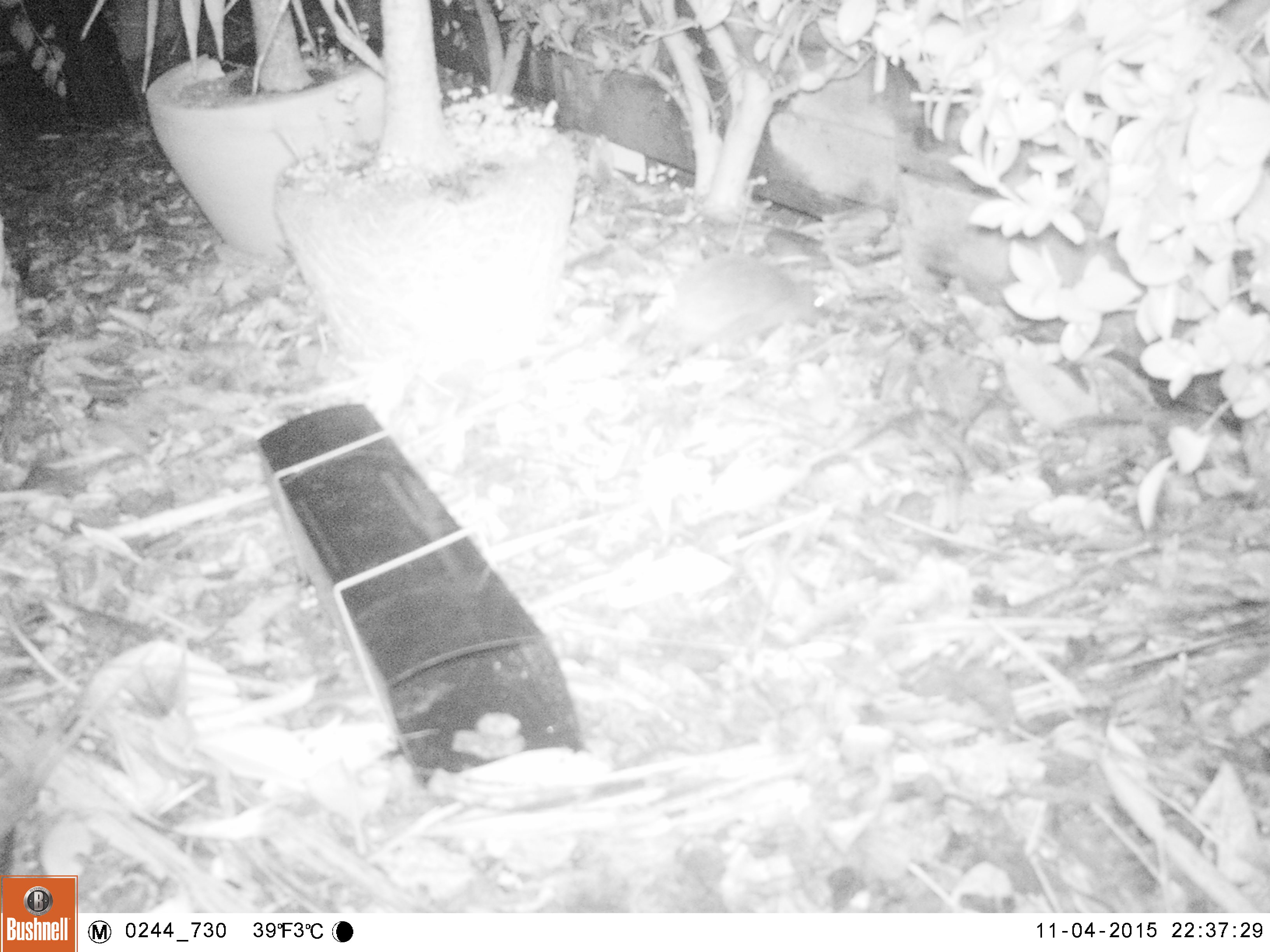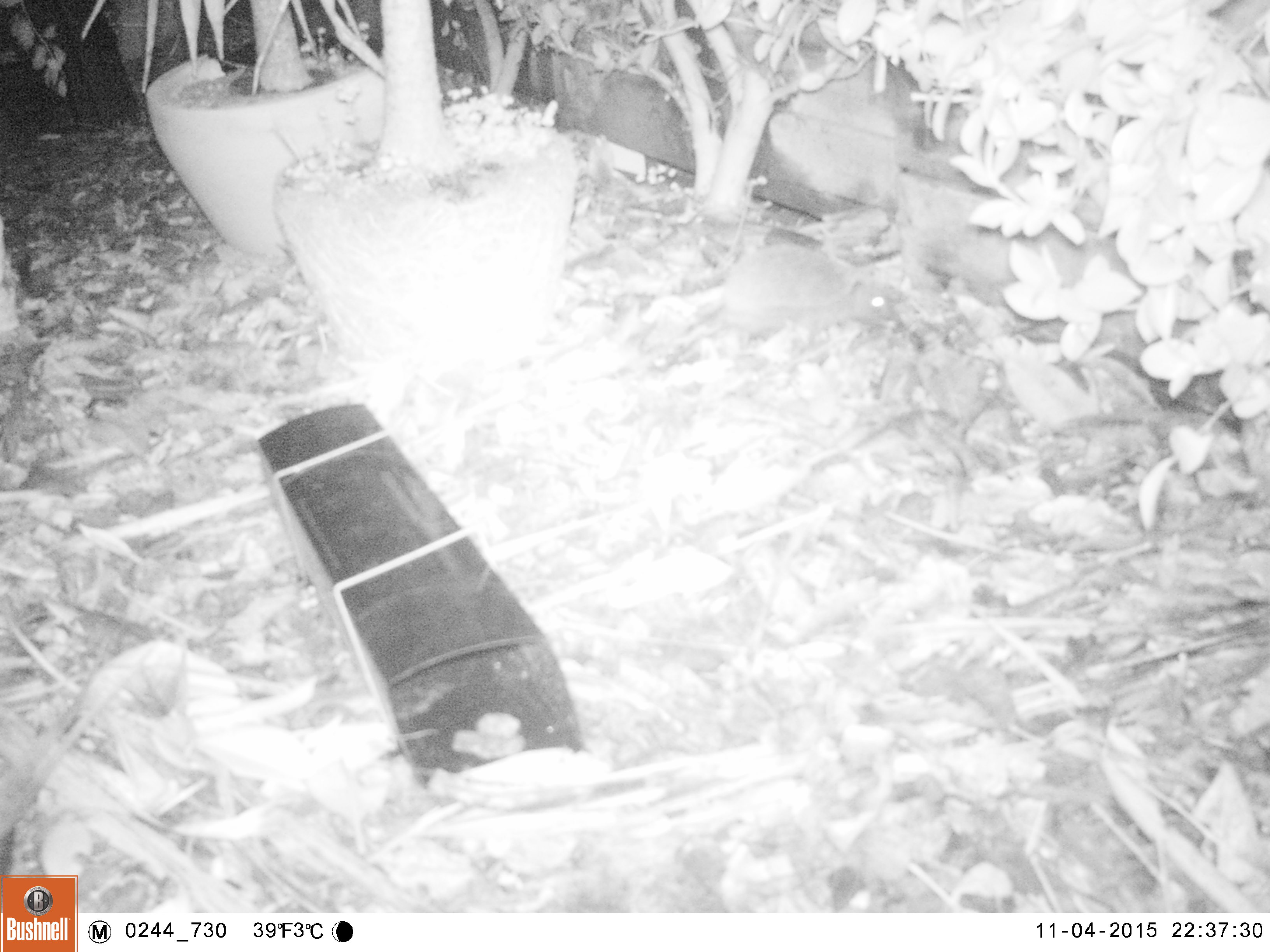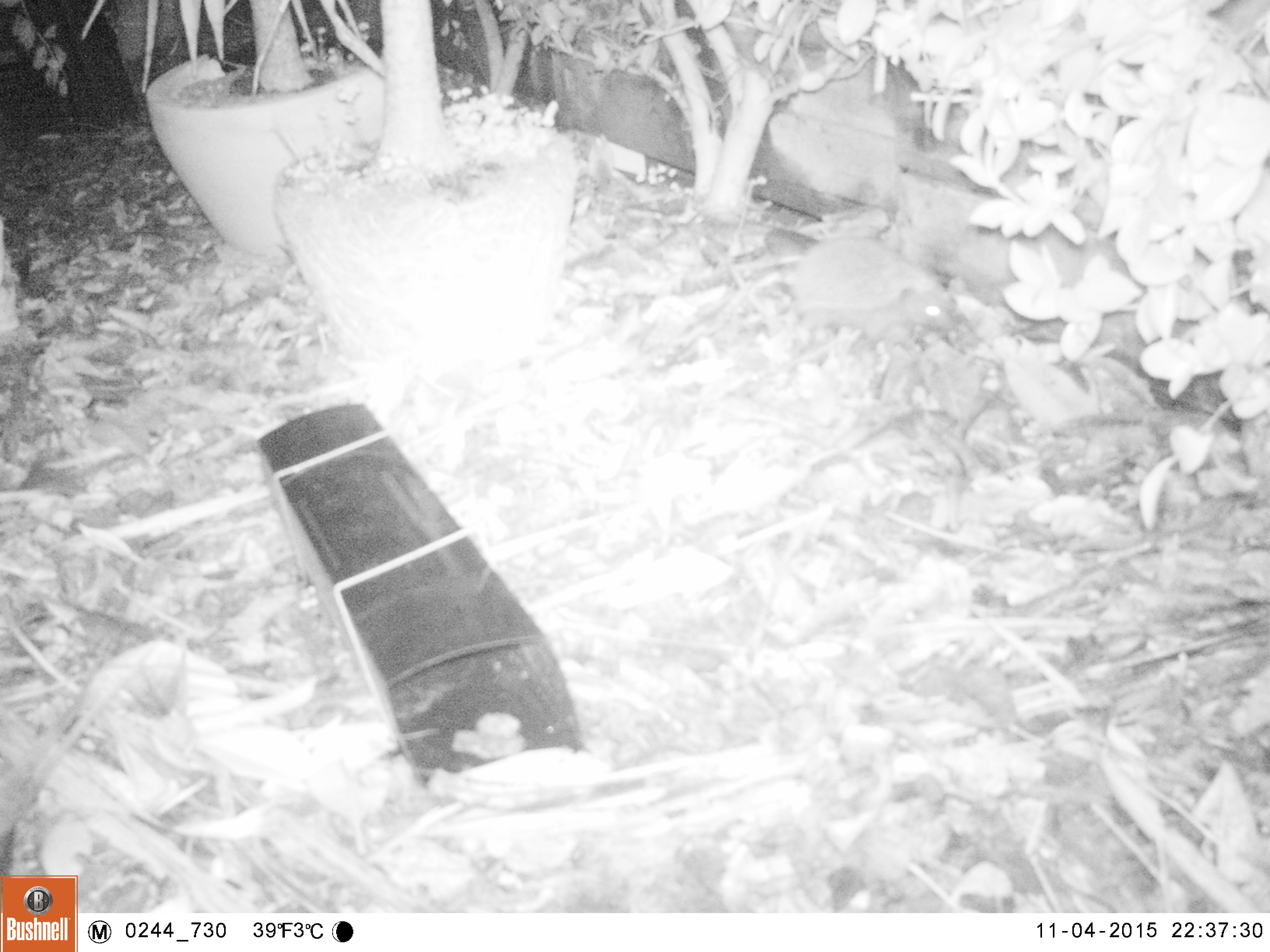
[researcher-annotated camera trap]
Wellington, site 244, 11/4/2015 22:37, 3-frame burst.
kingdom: Animalia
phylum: Chordata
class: Mammalia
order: Eulipotyphla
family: Erinaceidae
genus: Erinaceus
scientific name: Erinaceus europaeus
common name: hedgehog